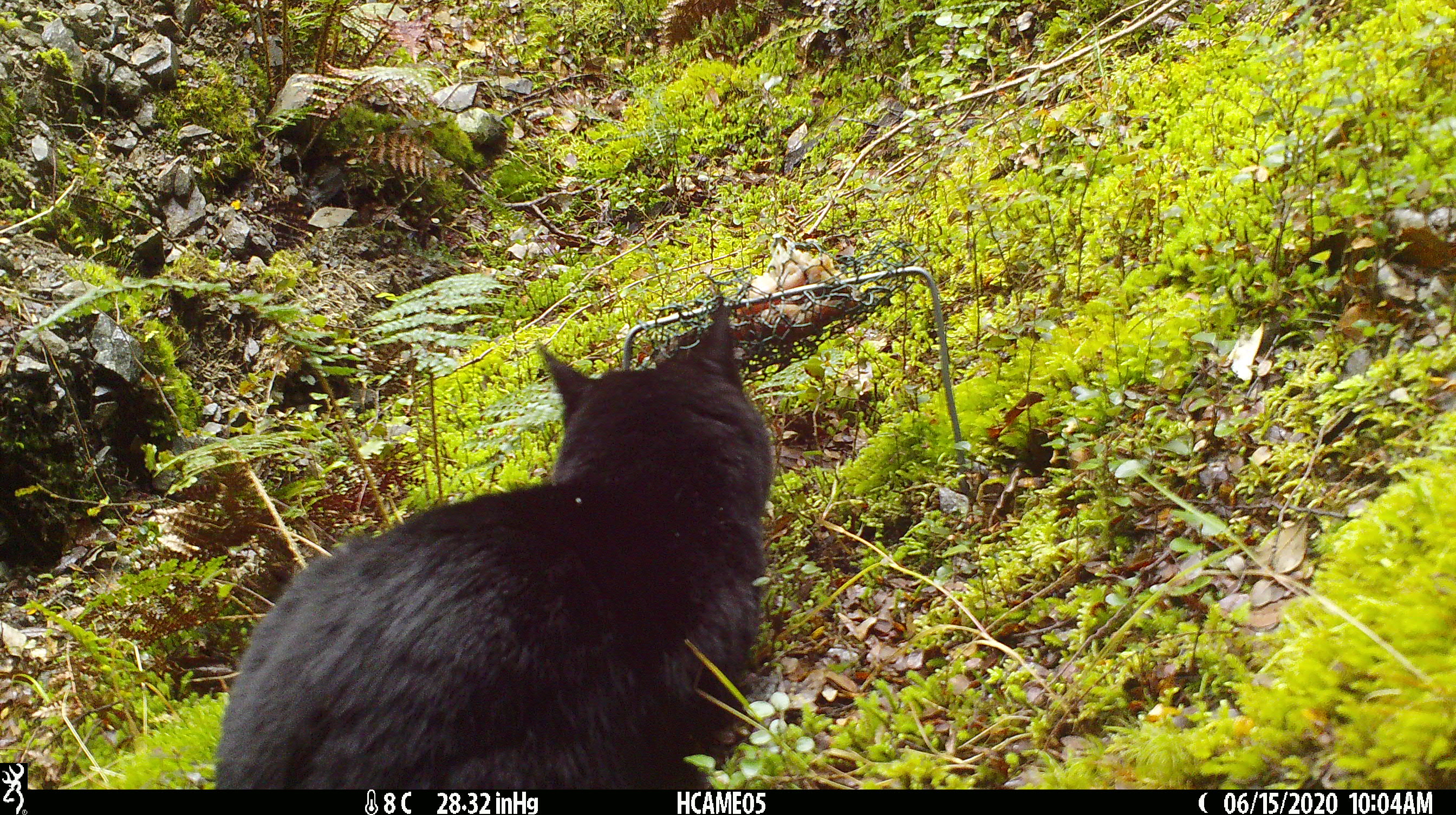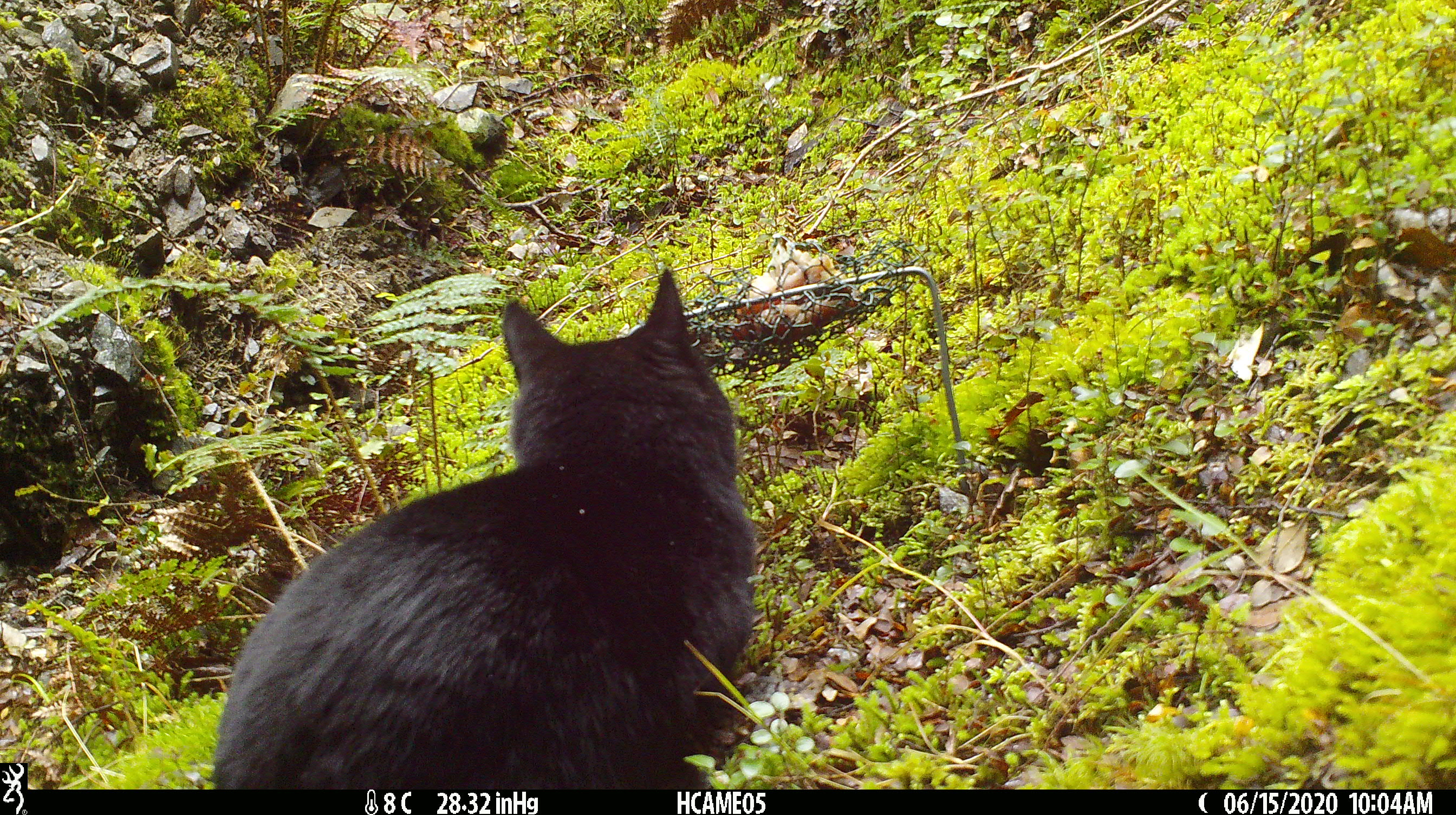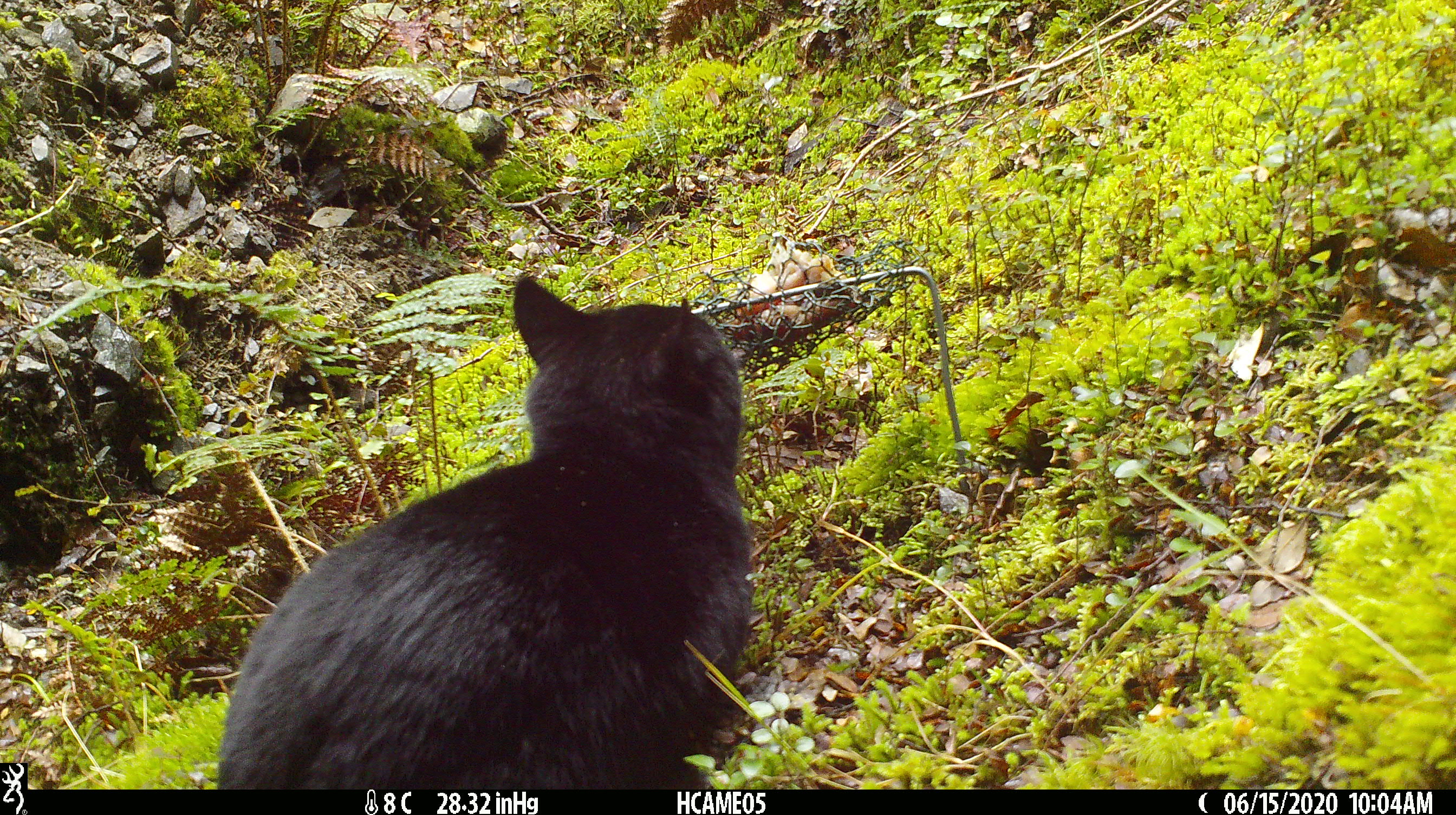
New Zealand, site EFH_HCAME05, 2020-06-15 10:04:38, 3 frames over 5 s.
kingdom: Animalia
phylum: Chordata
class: Mammalia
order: Carnivora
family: Felidae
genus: Felis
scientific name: Felis catus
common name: domestic cat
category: cat